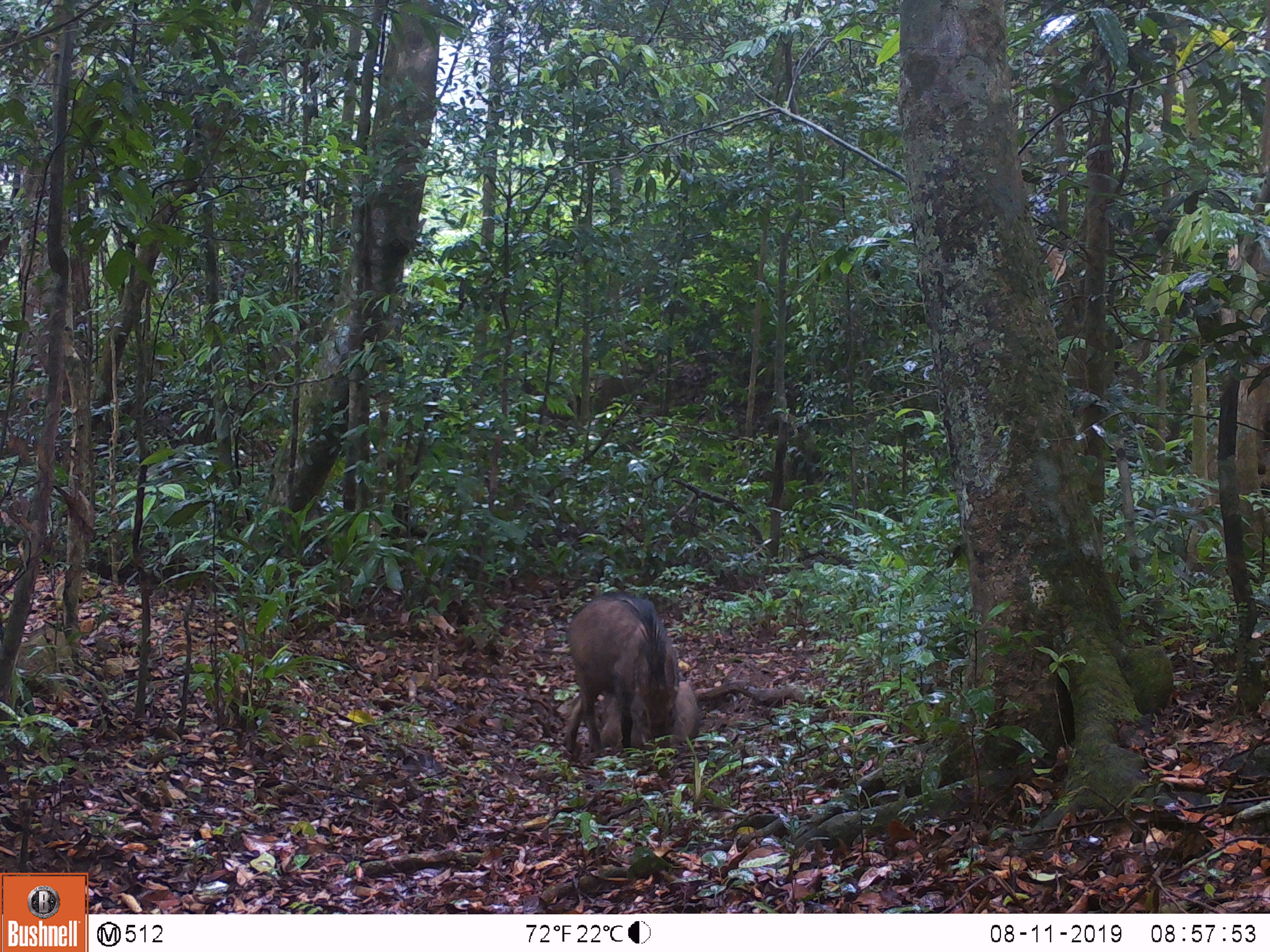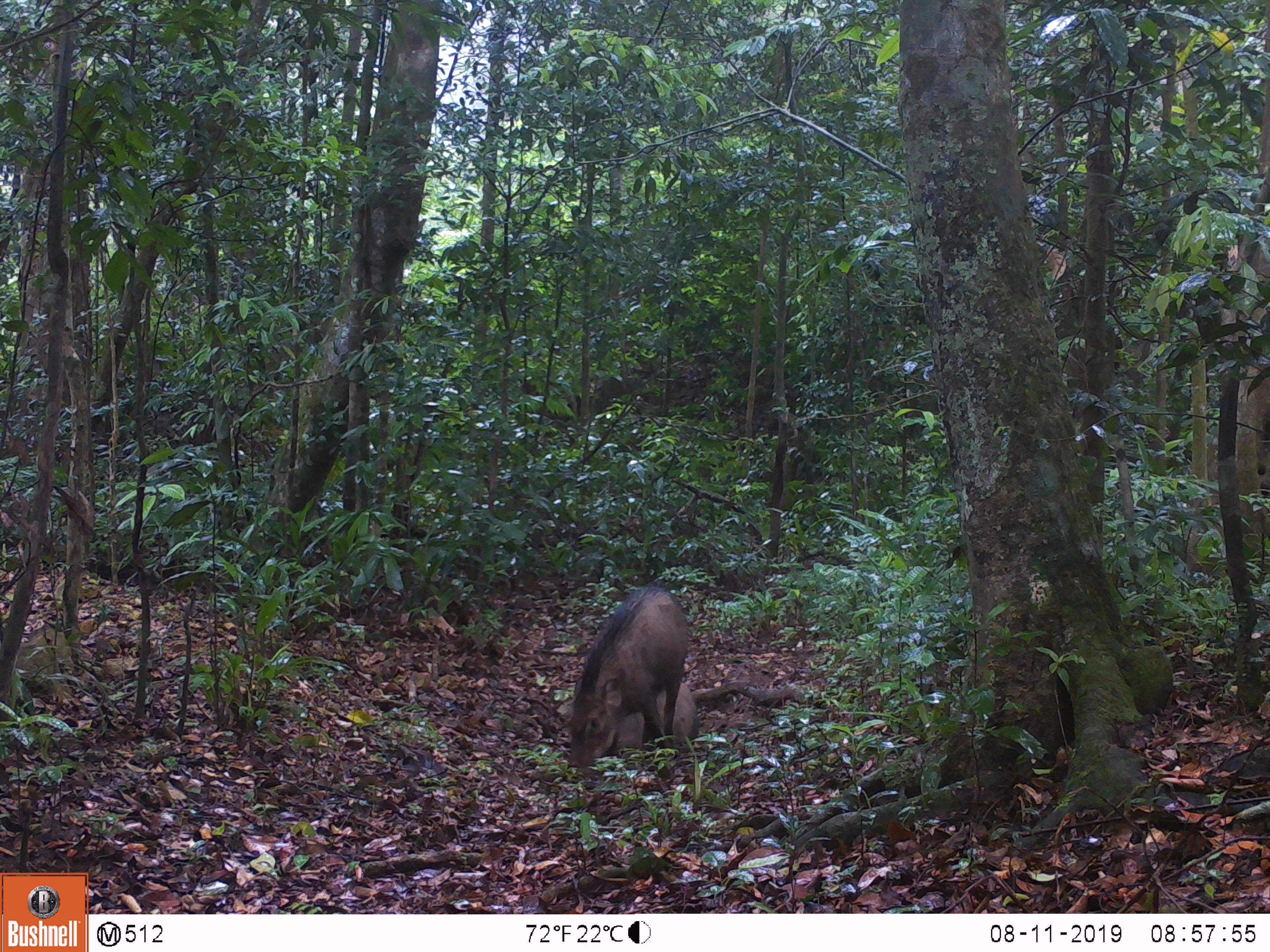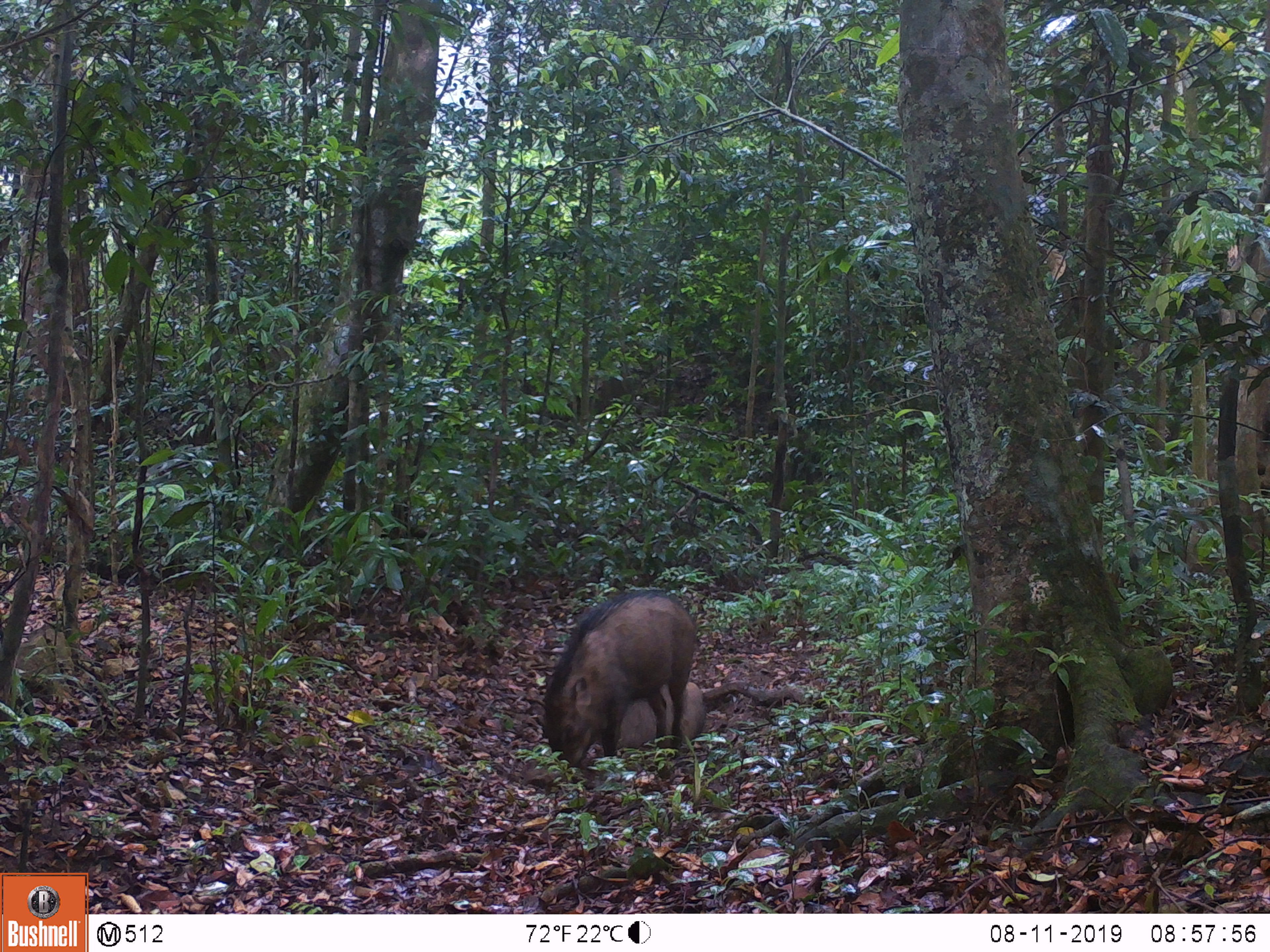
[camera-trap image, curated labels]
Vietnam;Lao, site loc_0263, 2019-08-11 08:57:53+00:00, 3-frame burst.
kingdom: Animalia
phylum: Chordata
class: Mammalia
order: Artiodactyla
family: Suidae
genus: Sus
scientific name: Sus scrofa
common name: eurasian wild pig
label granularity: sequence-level